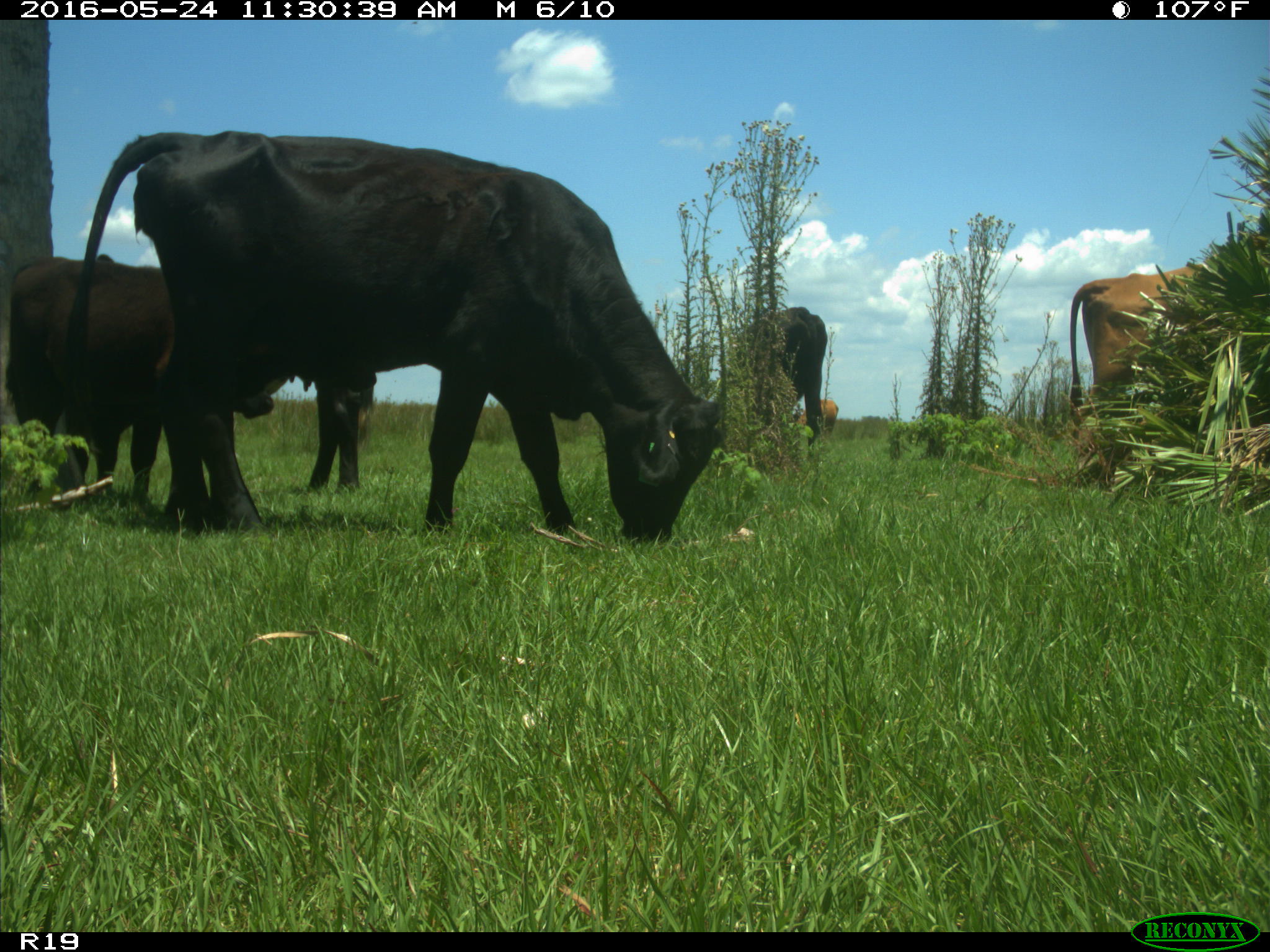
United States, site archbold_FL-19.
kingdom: Animalia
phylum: Chordata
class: Mammalia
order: Artiodactyla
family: Bovidae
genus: Bos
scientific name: Bos taurus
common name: domestic cow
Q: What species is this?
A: Bos taurus (domestic cow).